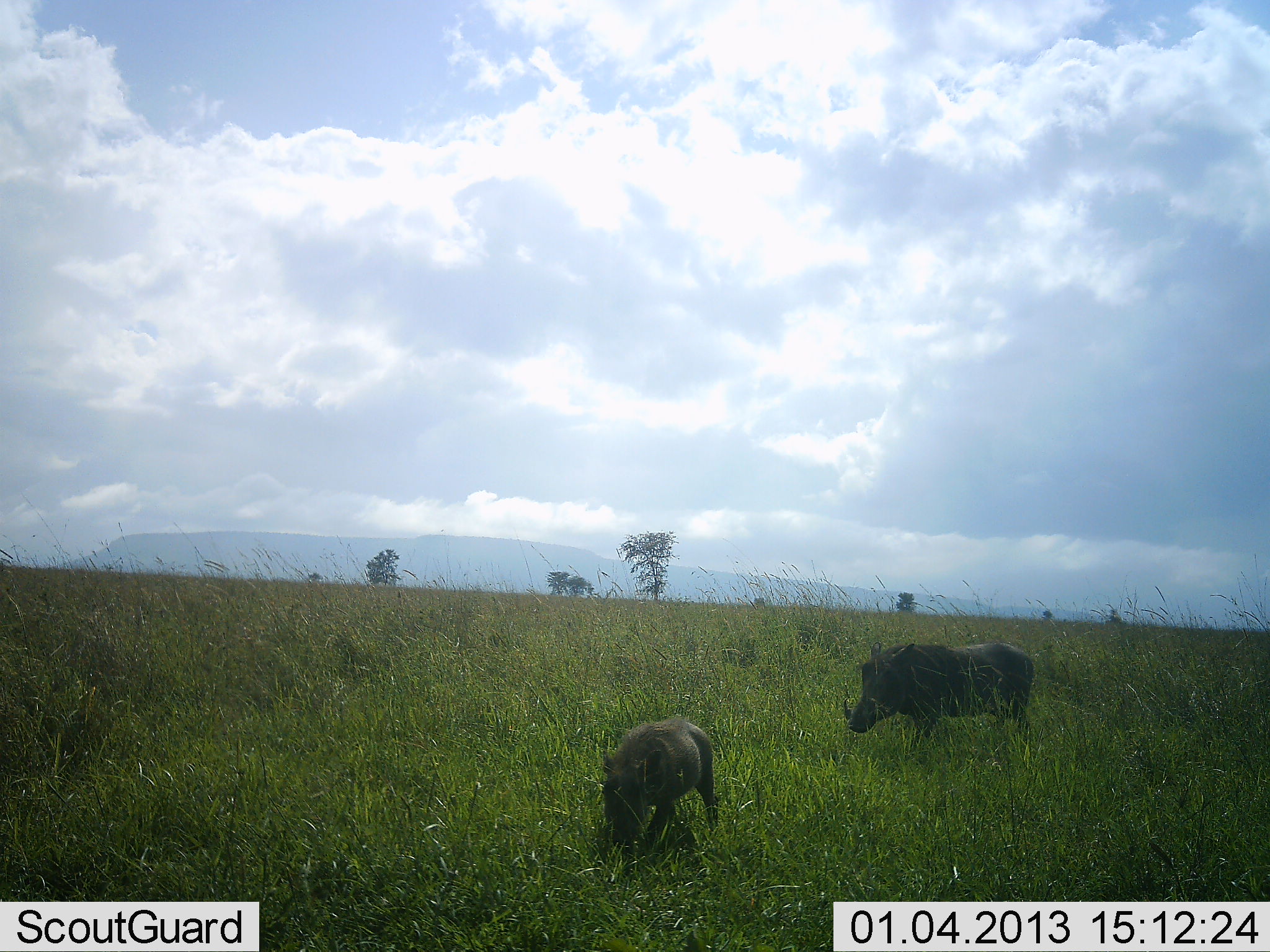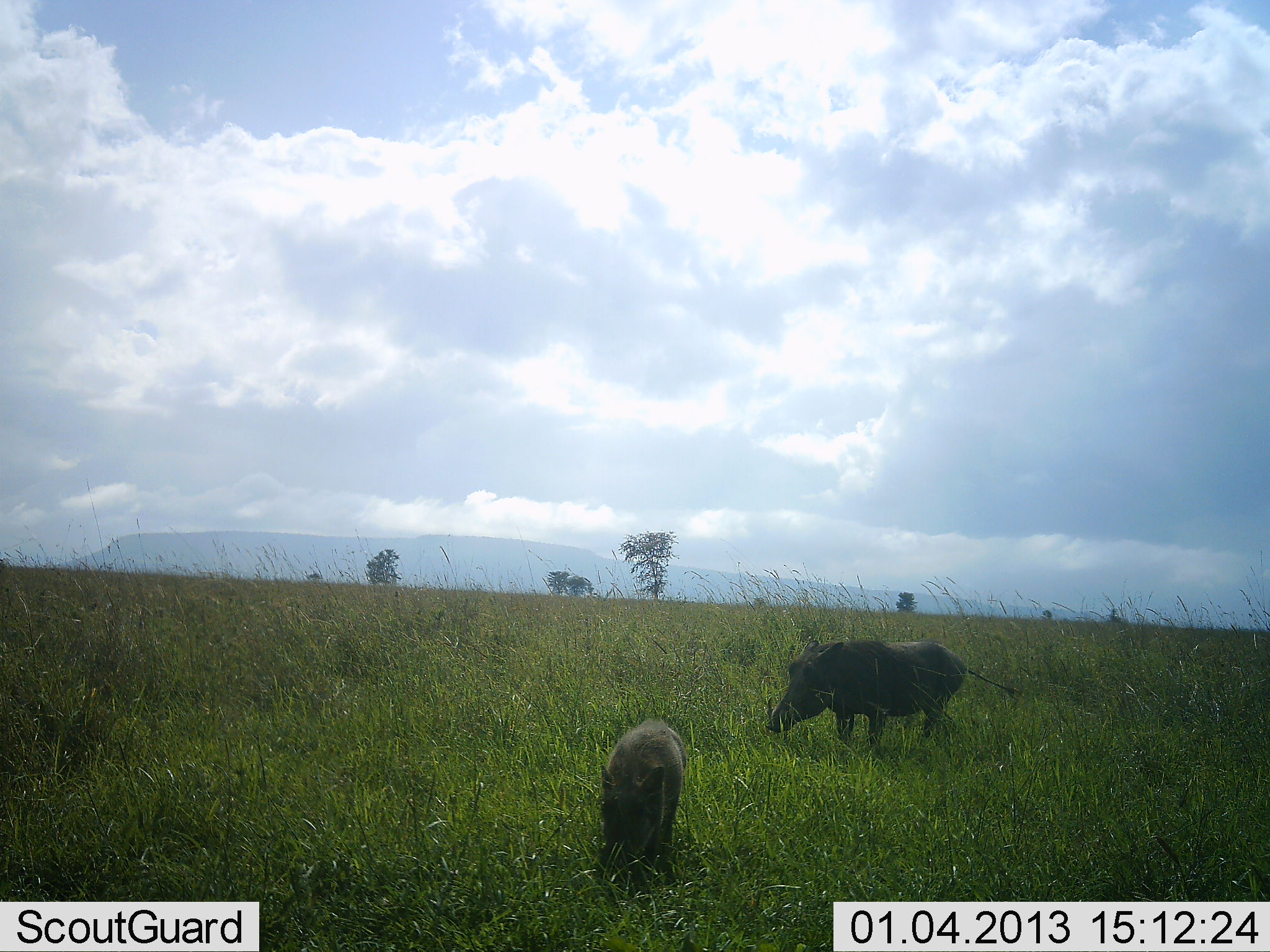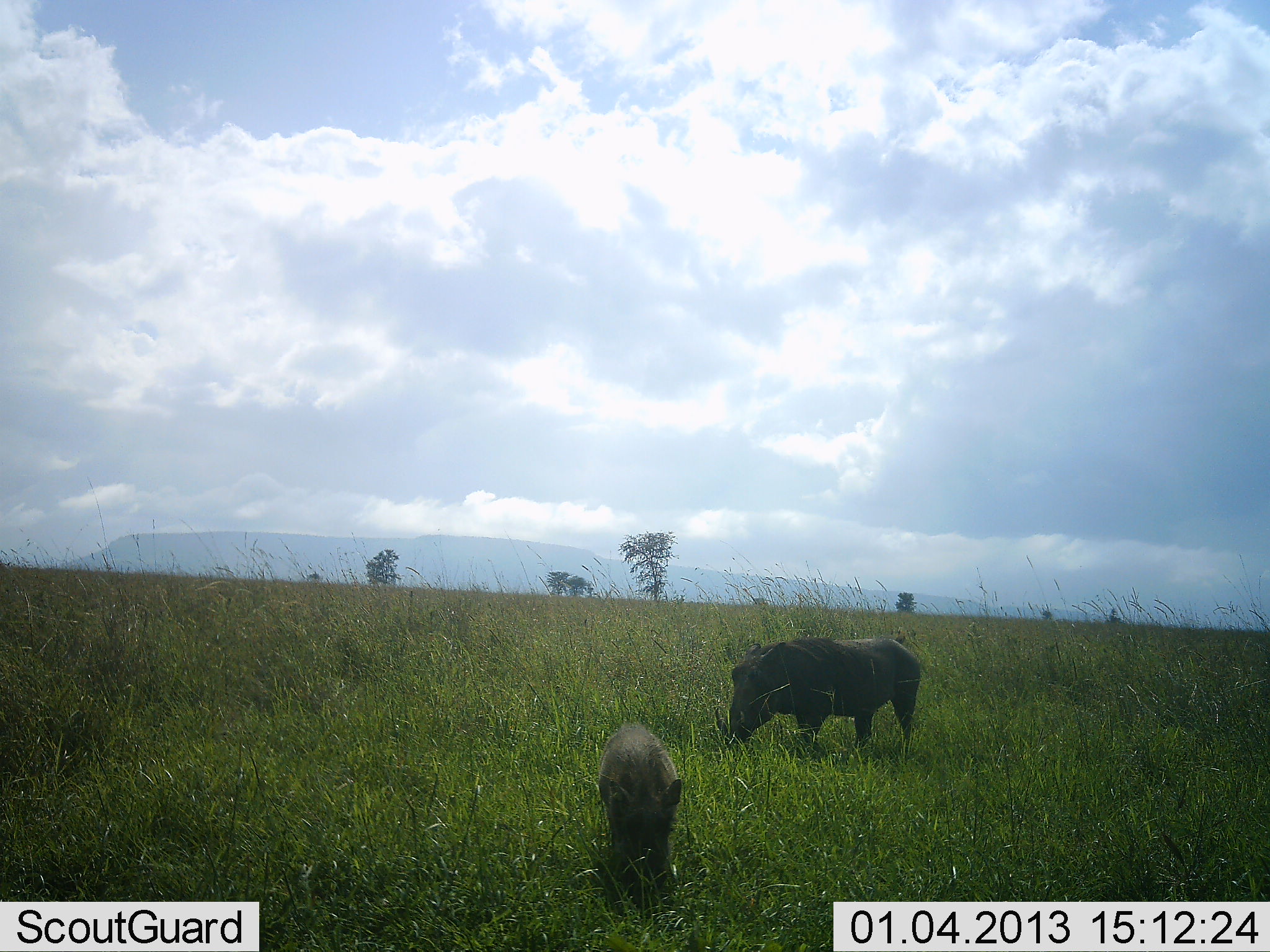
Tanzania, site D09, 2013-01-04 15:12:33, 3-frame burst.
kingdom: Animalia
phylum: Chordata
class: Mammalia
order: Artiodactyla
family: Suidae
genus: Phacochoerus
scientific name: Phacochoerus africanus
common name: warthog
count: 2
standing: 20%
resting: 0%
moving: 80%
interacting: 0%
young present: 10%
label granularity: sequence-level